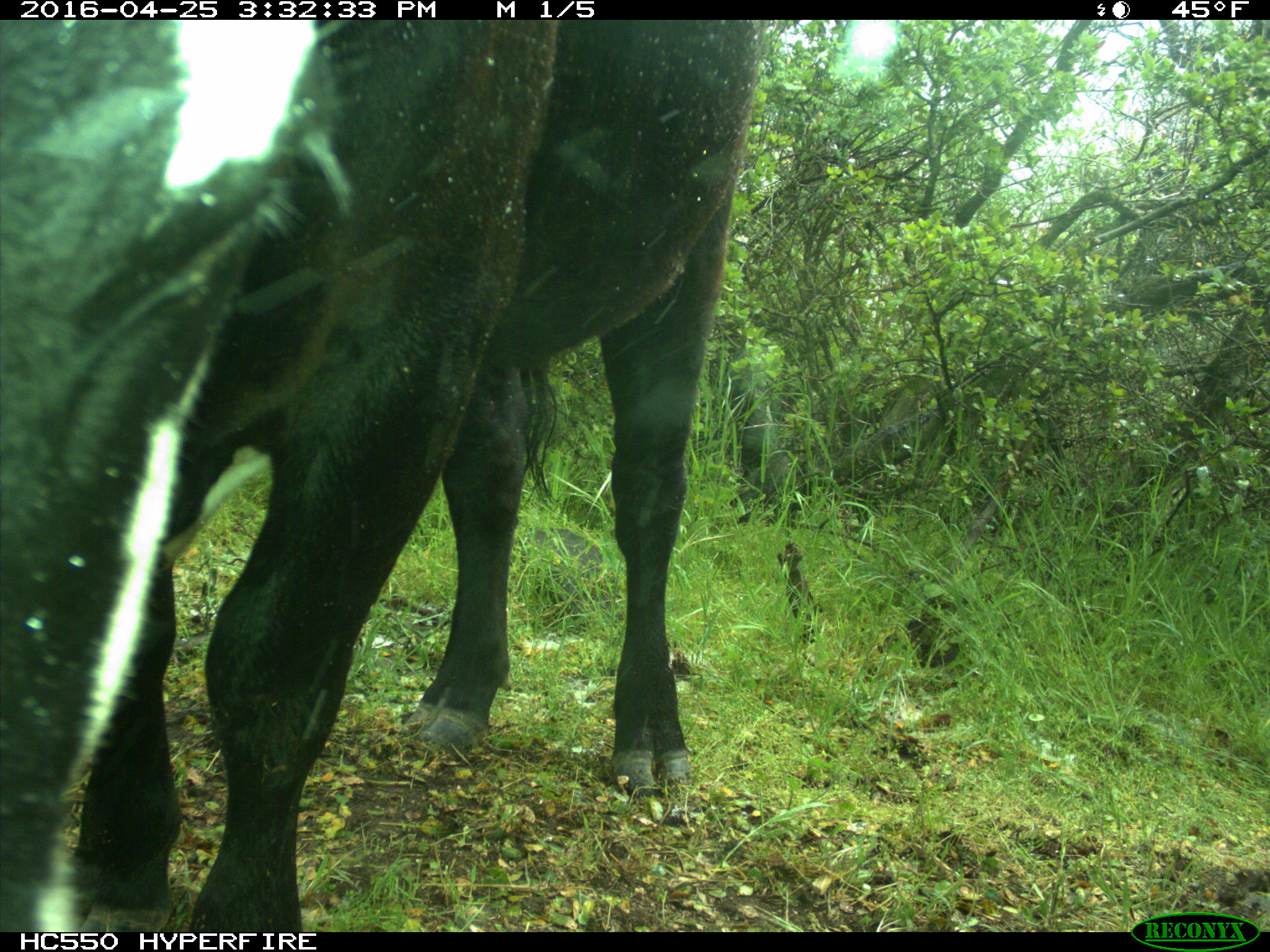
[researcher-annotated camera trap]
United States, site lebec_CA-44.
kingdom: Animalia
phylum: Chordata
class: Mammalia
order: Artiodactyla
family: Bovidae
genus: Bos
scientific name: Bos taurus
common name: domestic cow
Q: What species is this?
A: Bos taurus (domestic cow).